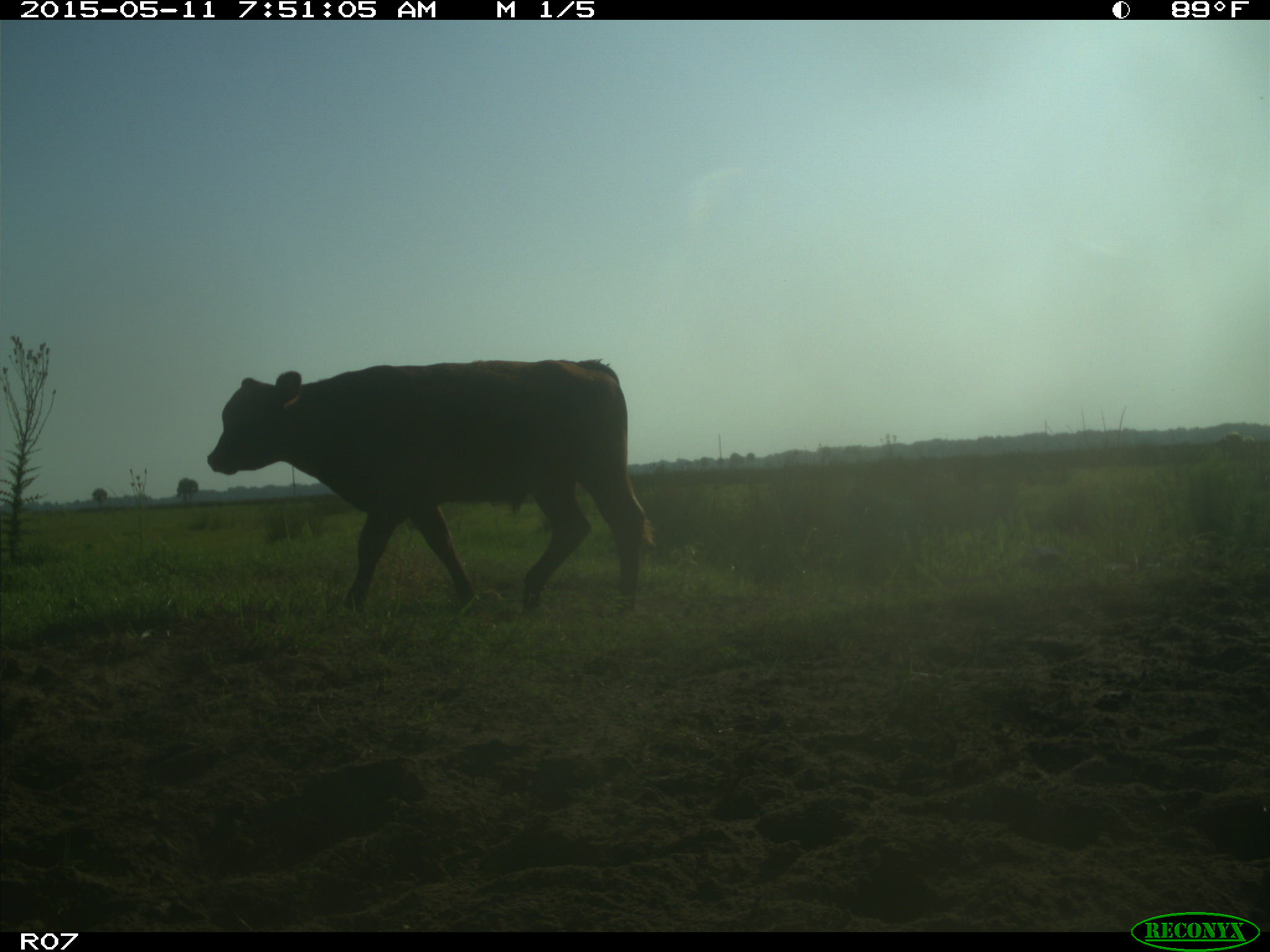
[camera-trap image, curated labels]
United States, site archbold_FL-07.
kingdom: Animalia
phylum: Chordata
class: Mammalia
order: Artiodactyla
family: Bovidae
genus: Bos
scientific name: Bos taurus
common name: domestic cow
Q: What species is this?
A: Bos taurus (domestic cow).